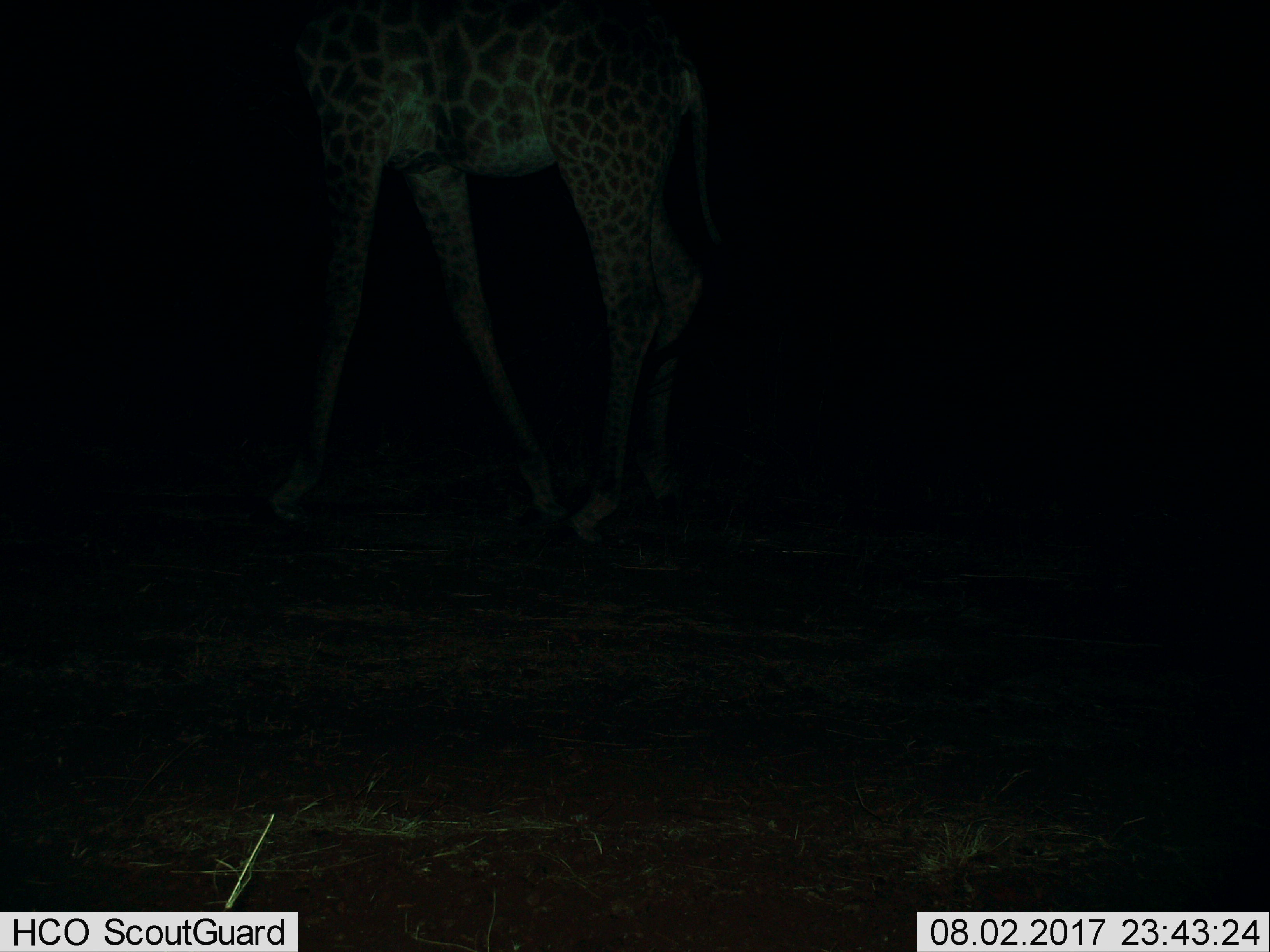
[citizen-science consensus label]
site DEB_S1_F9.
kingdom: Animalia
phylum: Chordata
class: Mammalia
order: Artiodactyla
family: Giraffidae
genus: Giraffa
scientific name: Giraffa camelopardalis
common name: giraffe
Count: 1.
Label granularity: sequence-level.